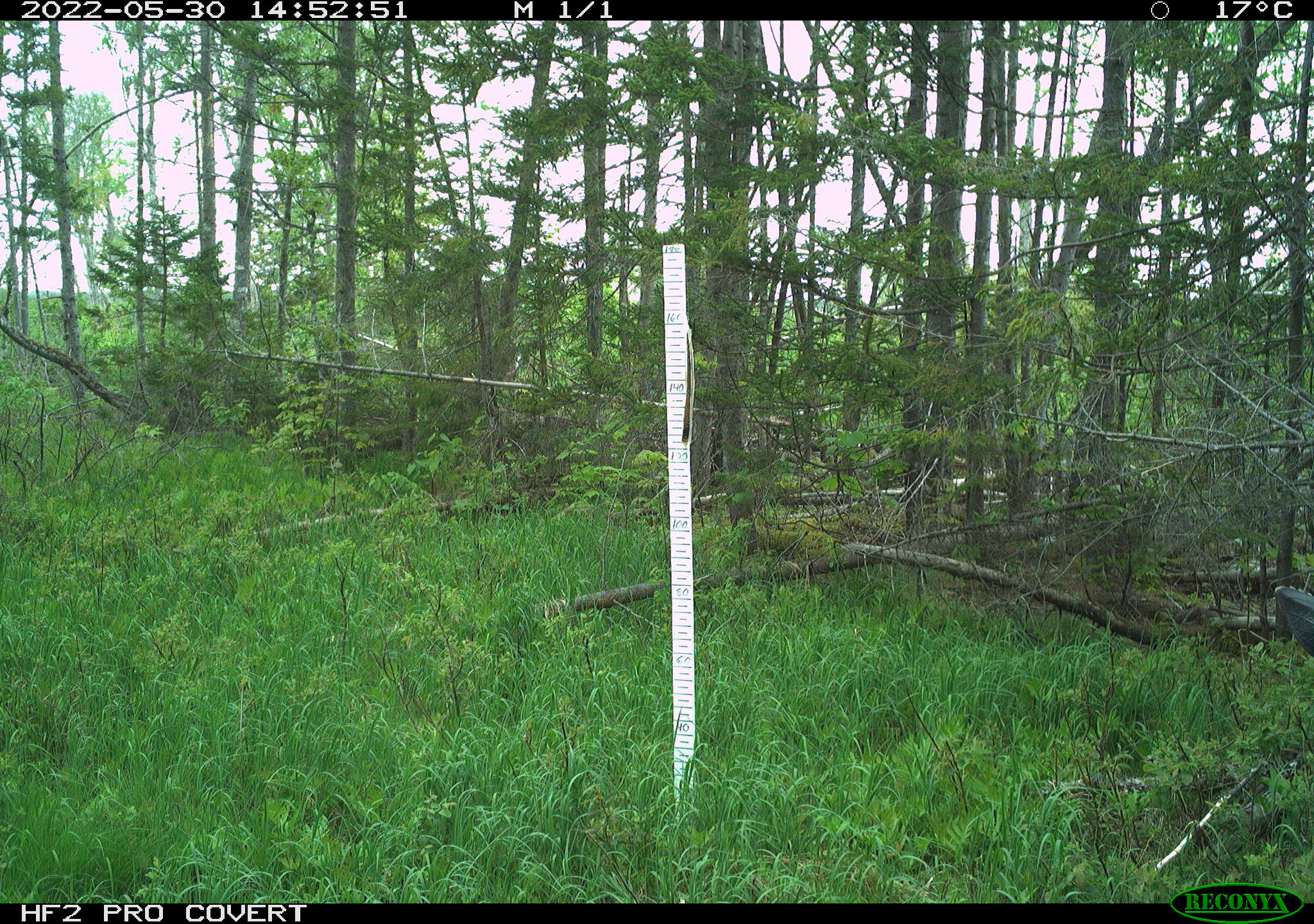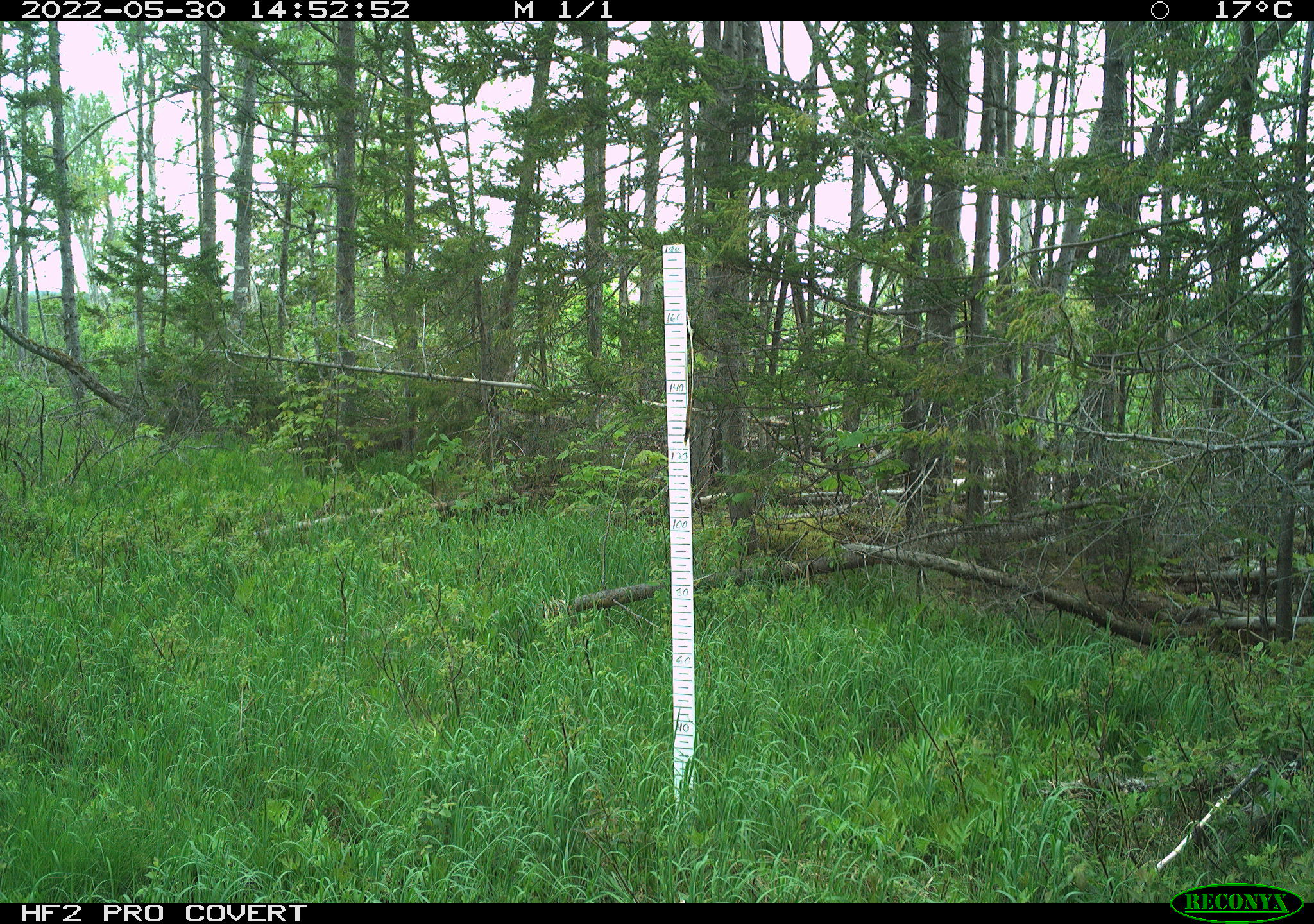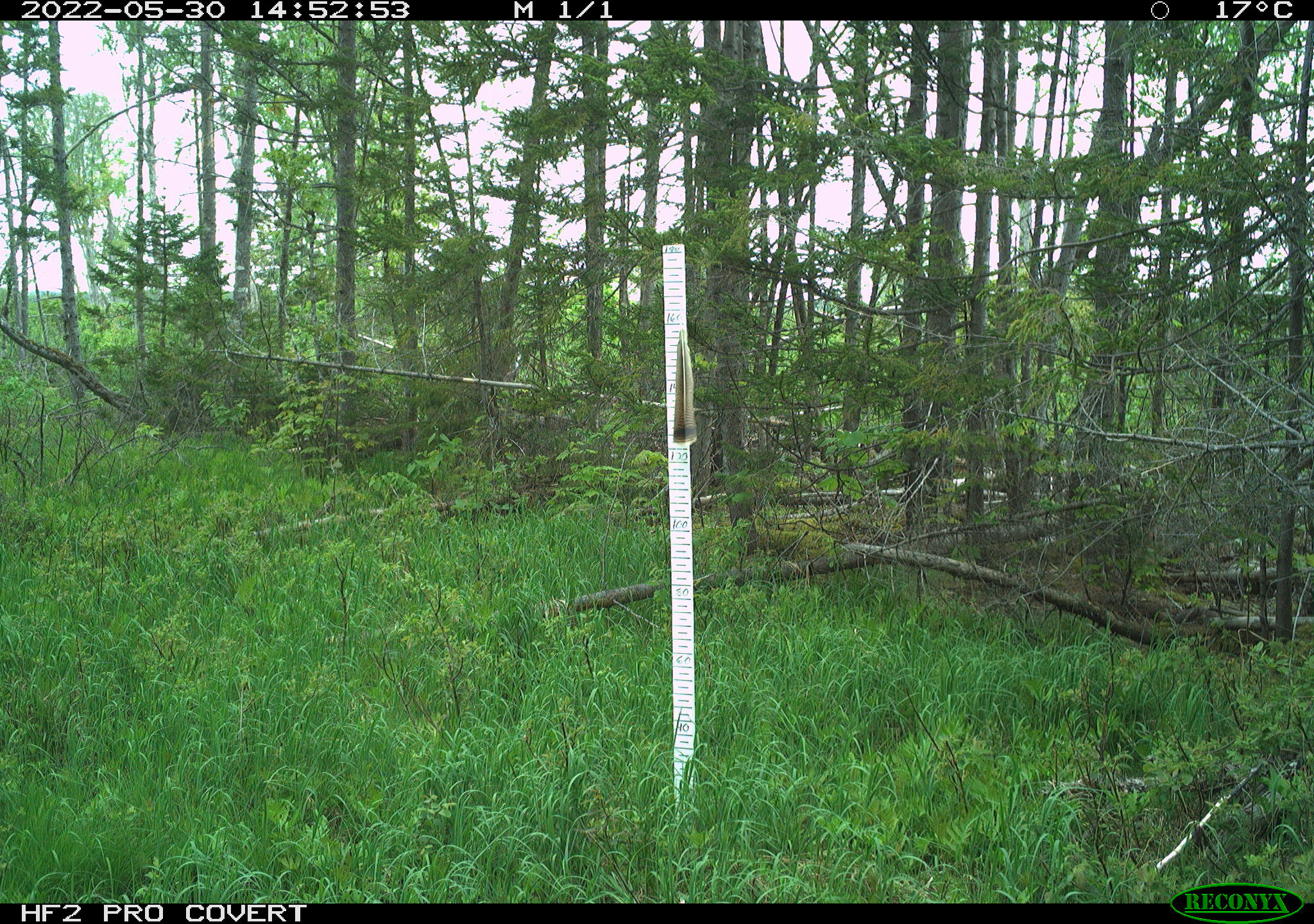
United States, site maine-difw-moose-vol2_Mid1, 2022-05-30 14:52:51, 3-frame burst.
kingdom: Animalia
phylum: Chordata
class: Mammalia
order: Artiodactyla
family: Cervidae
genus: Alces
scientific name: Alces alces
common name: moose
Moose (Alces alces).